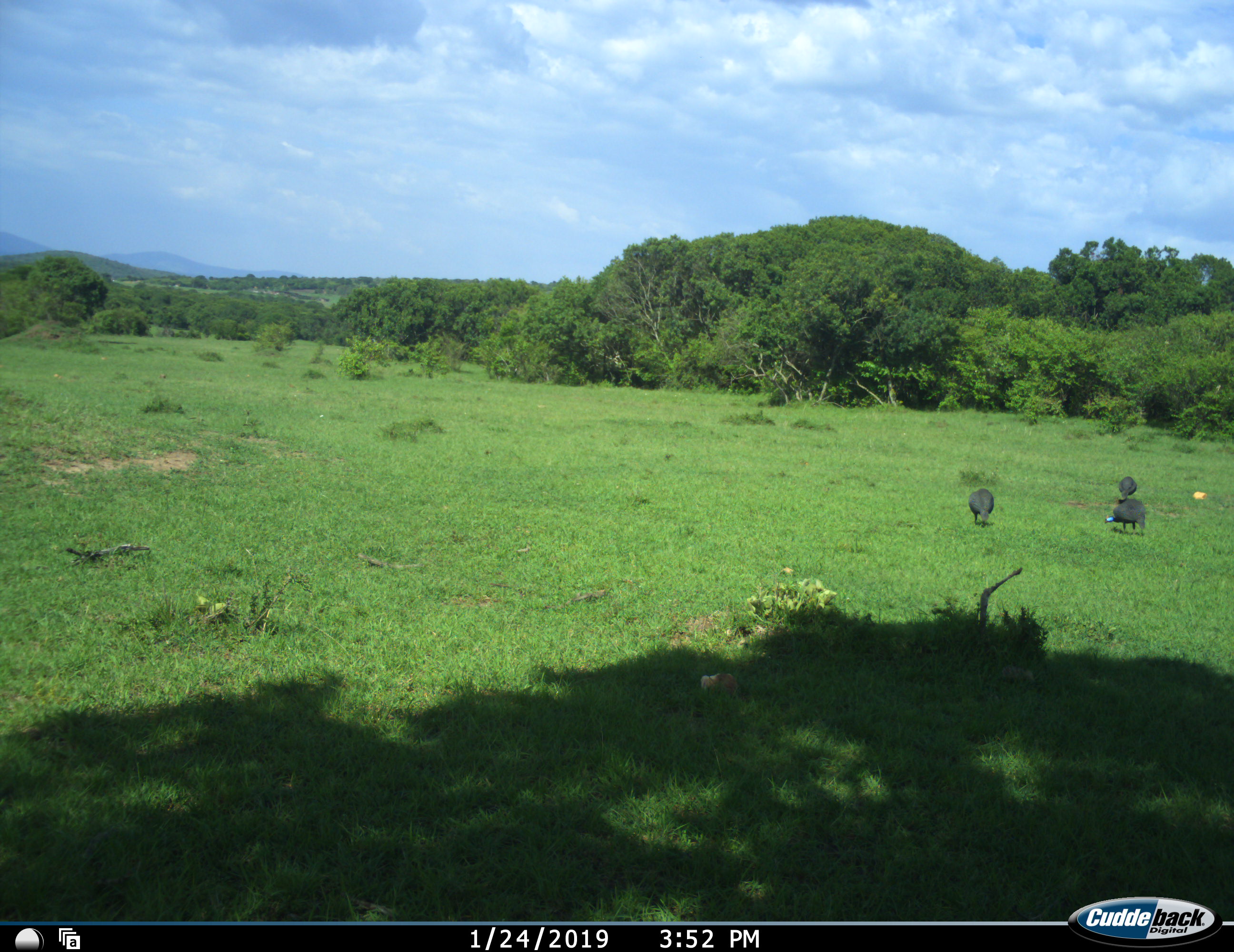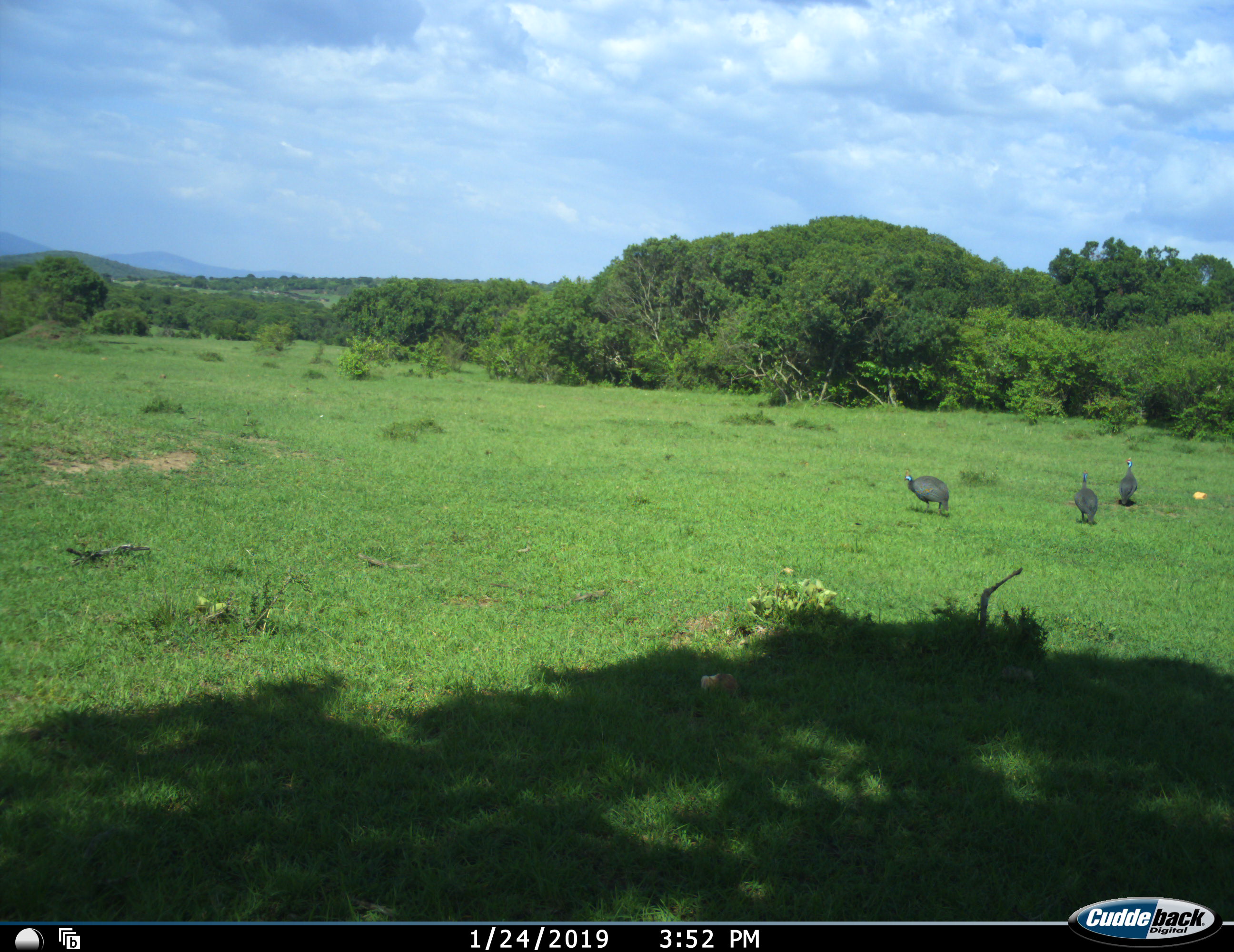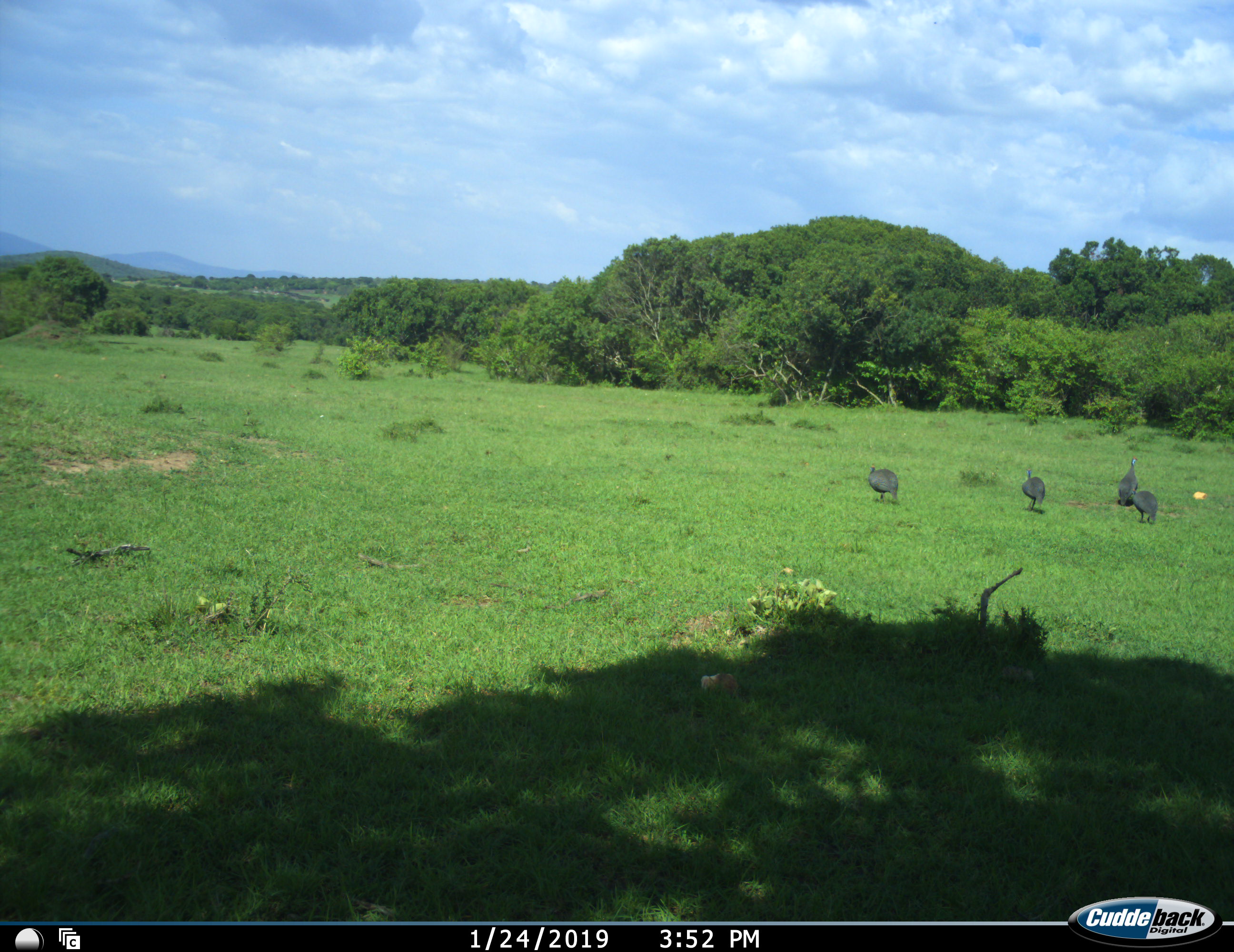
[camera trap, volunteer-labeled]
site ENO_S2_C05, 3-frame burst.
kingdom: Animalia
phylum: Chordata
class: Aves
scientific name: Aves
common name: bird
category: birdother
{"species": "birdother (bird) (Aves)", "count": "4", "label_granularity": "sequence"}